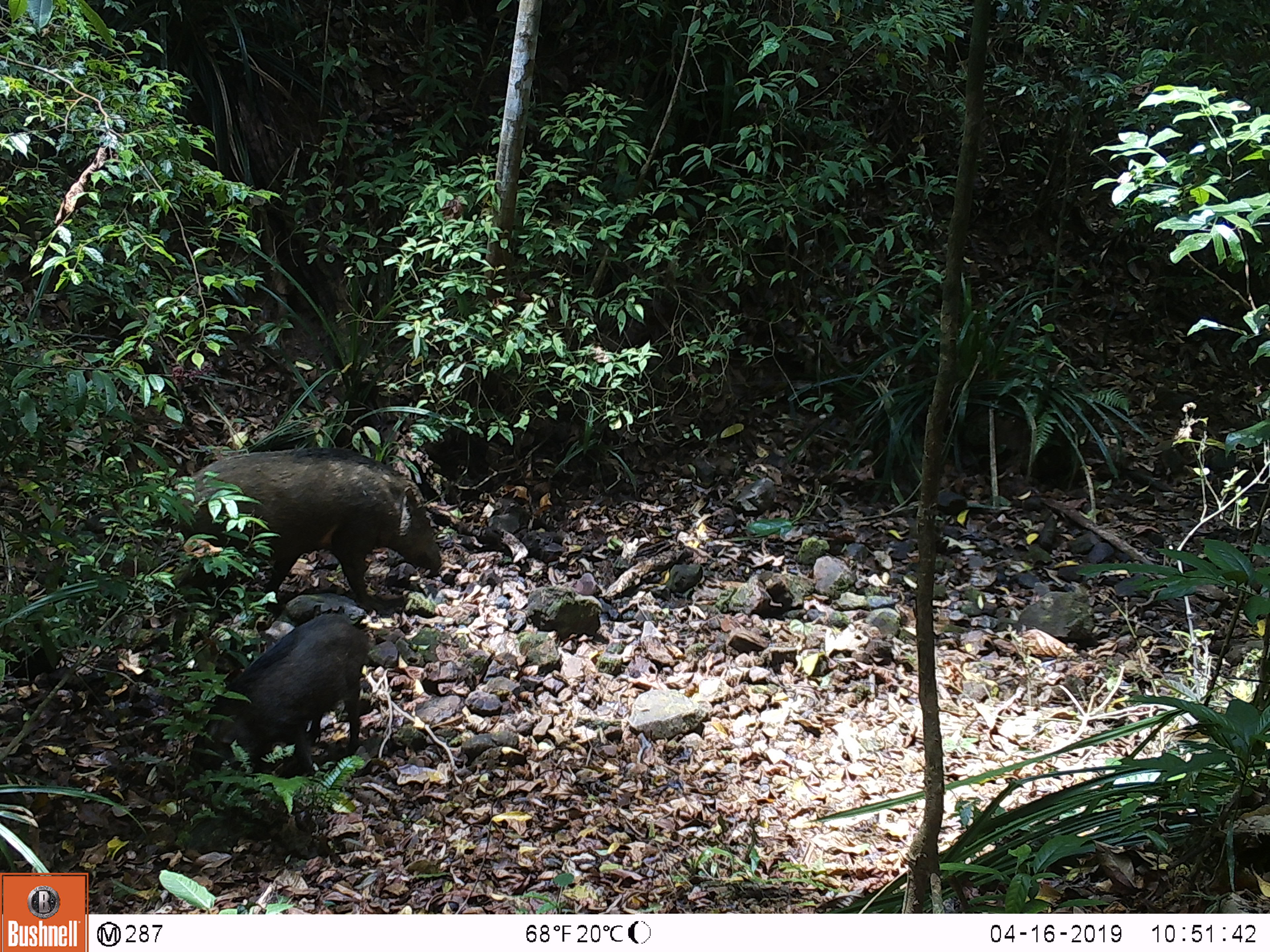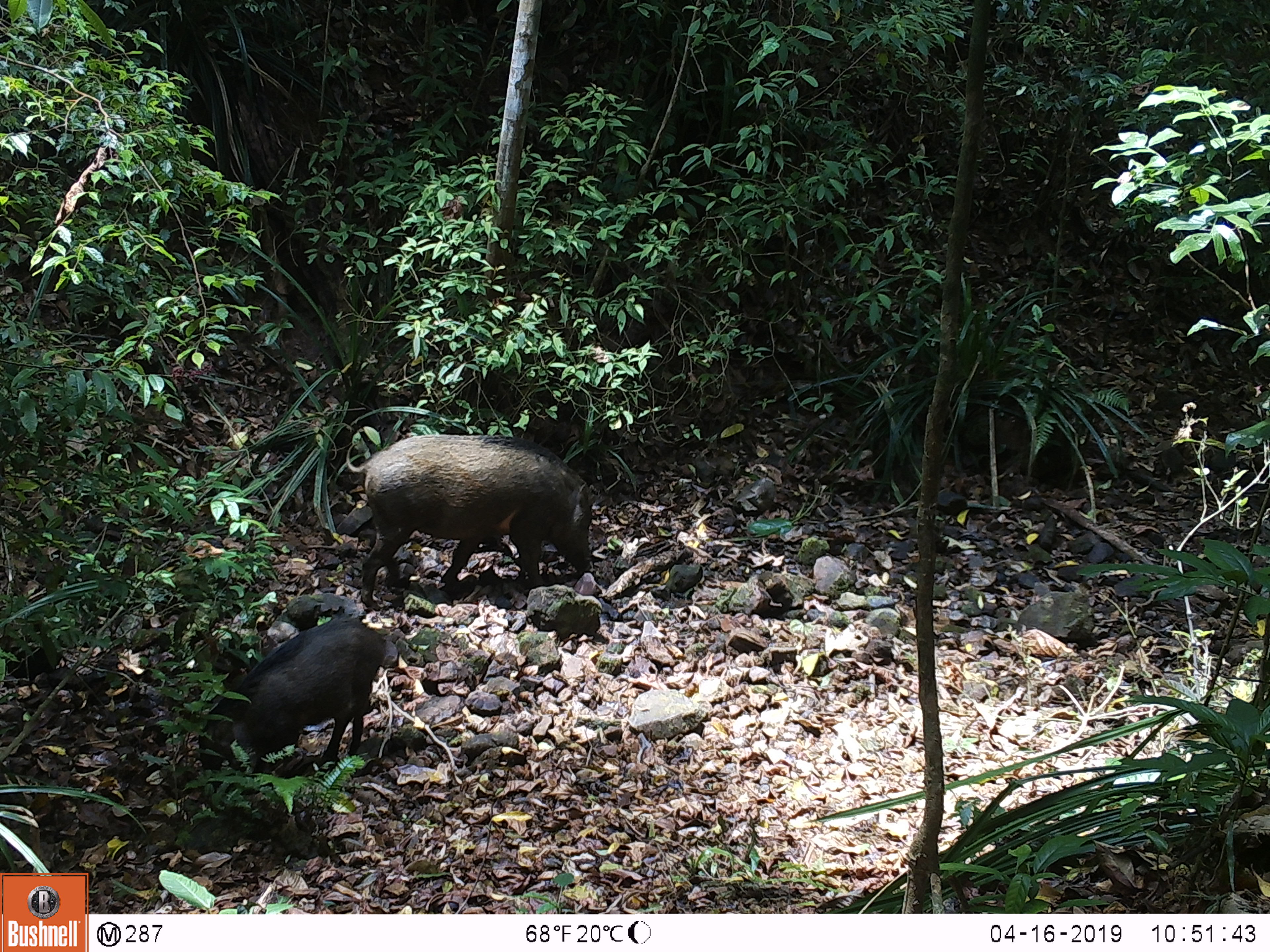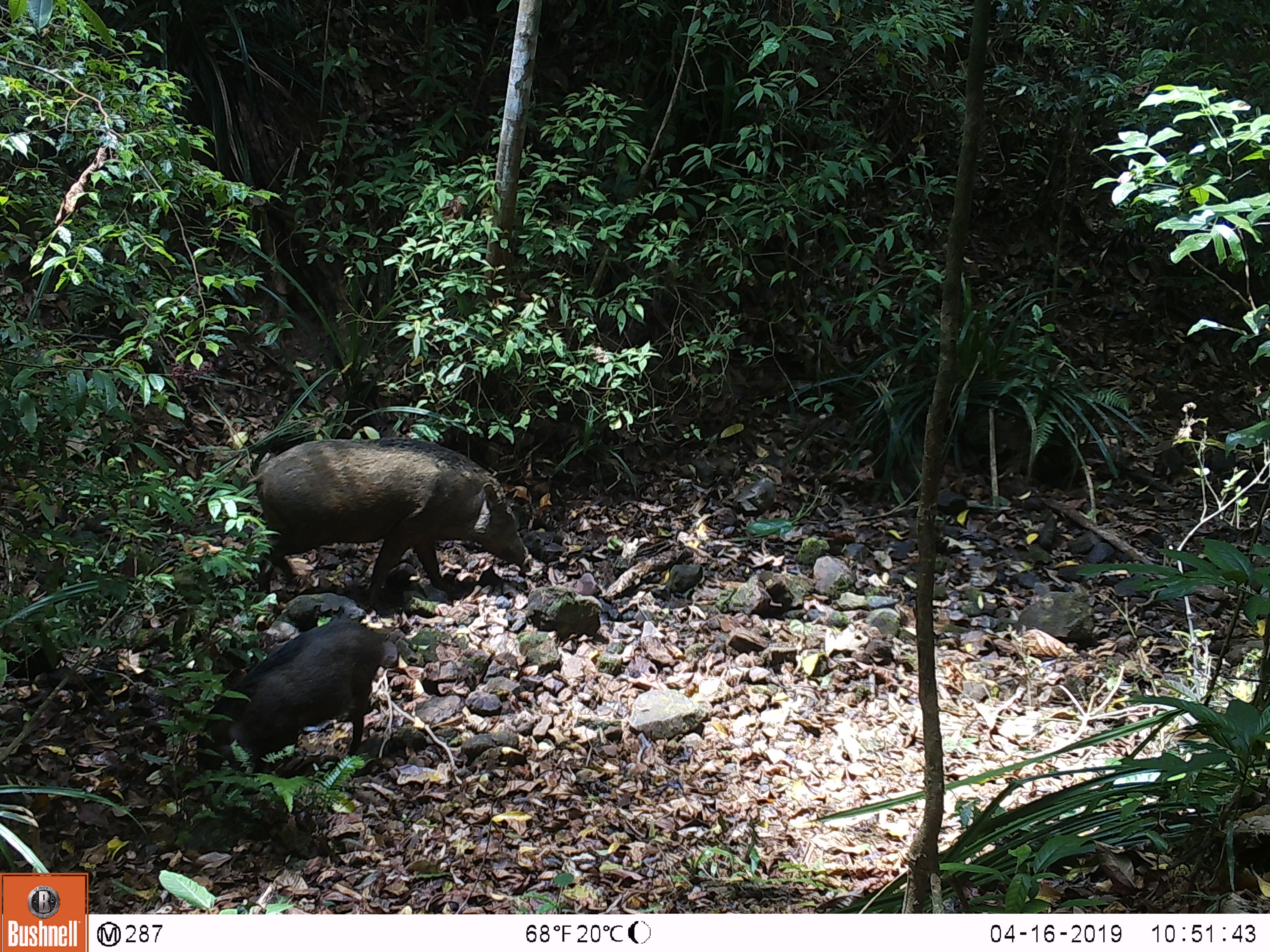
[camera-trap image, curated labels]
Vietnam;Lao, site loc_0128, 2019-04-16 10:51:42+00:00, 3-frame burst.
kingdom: Animalia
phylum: Chordata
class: Mammalia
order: Artiodactyla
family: Suidae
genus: Sus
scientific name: Sus scrofa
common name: eurasian wild pig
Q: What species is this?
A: Eurasian wild pig (Sus scrofa).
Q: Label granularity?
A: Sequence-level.